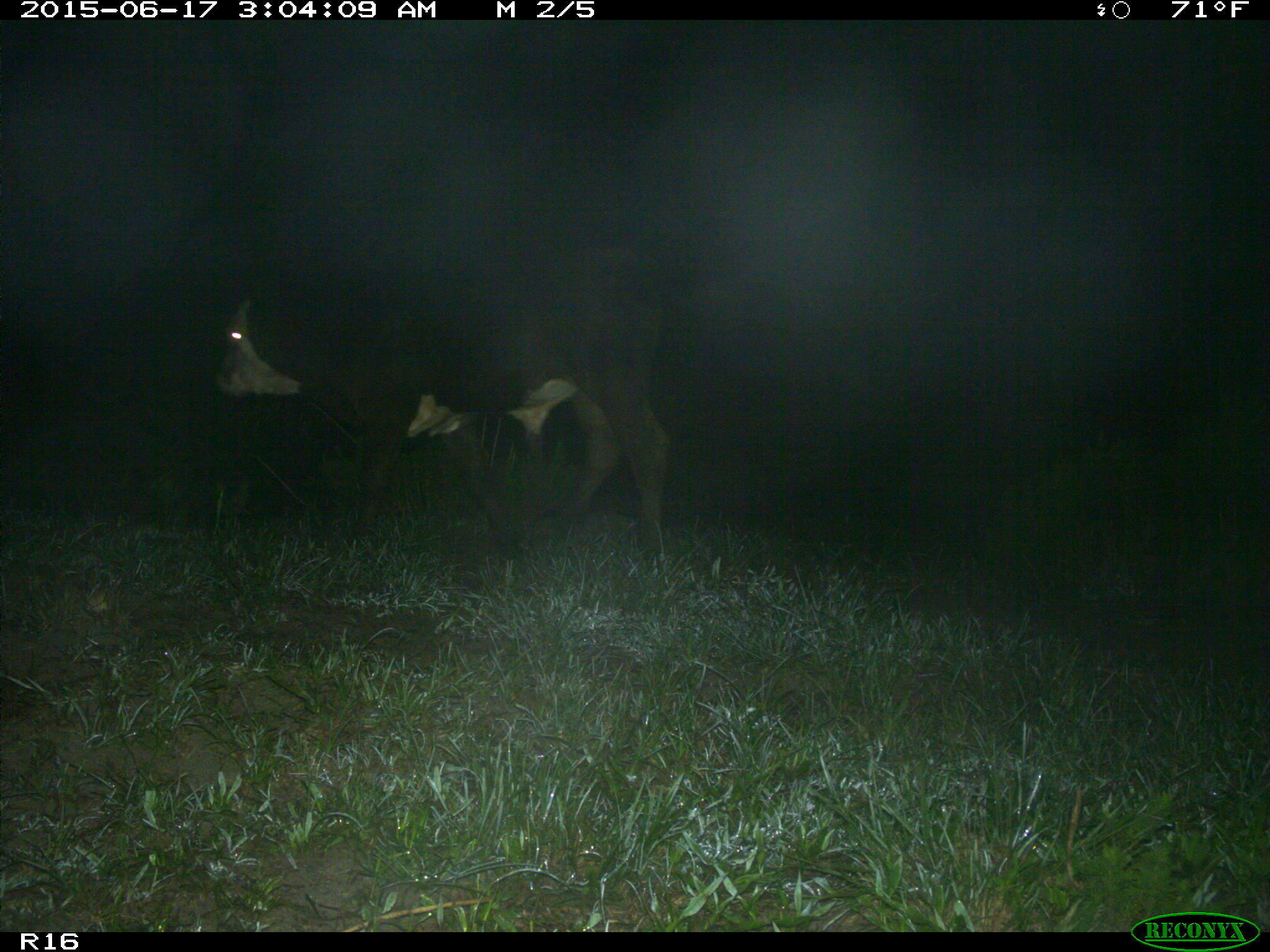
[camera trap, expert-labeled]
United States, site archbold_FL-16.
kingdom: Animalia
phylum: Chordata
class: Mammalia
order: Artiodactyla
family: Bovidae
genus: Bos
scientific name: Bos taurus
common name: domestic cow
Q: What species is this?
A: Bos taurus (domestic cow).